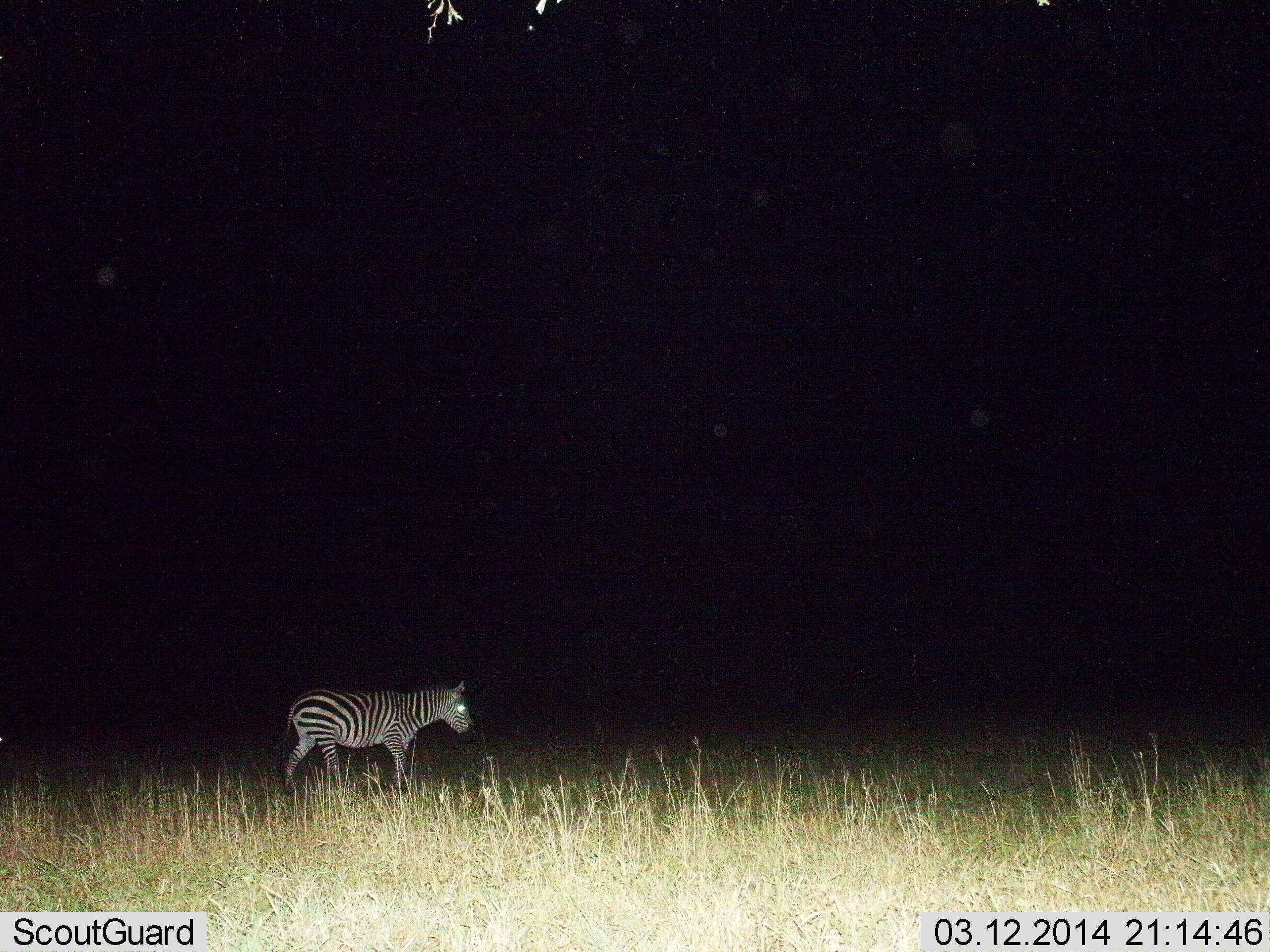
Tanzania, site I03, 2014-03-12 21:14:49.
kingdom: Animalia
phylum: Chordata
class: Mammalia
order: Perissodactyla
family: Equidae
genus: Equus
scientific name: Equus quagga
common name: plains zebra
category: zebra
Zebra (plains zebra) (Equus quagga), count 1. Behavior (volunteer vote fractions): standing 50%, resting 0%, moving 50%, interacting 0%. Young present (vote fraction): 0%. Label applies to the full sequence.